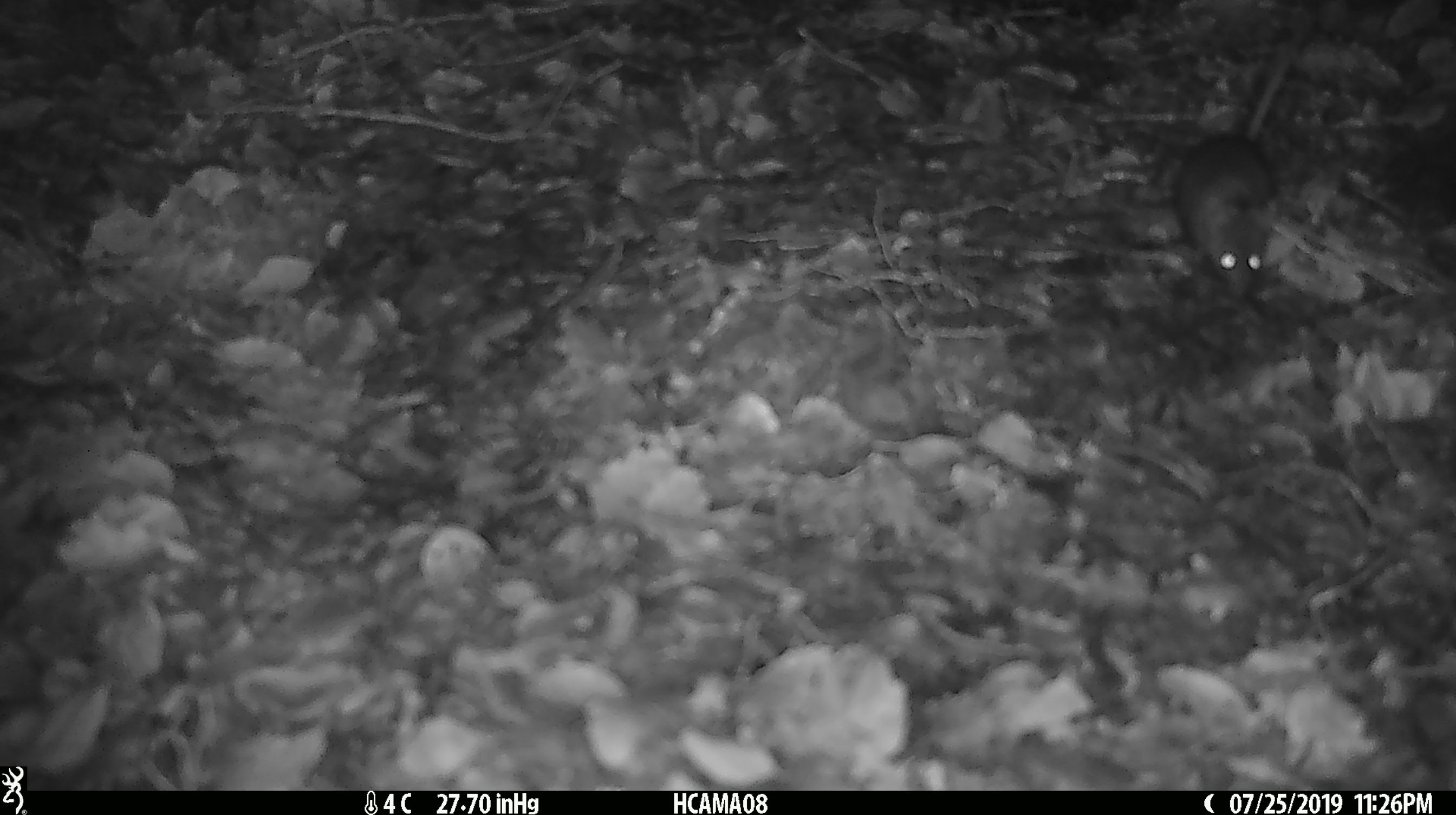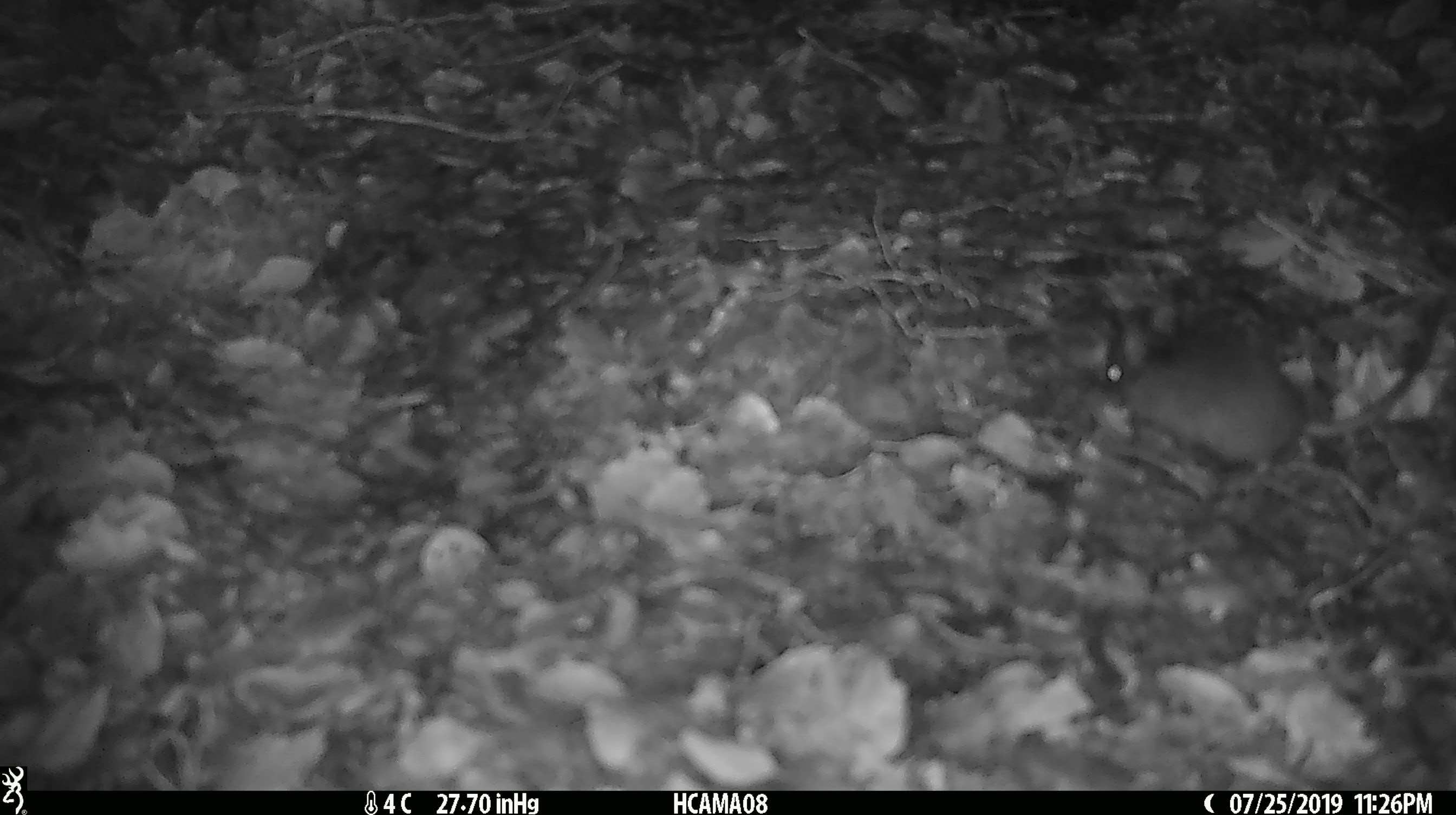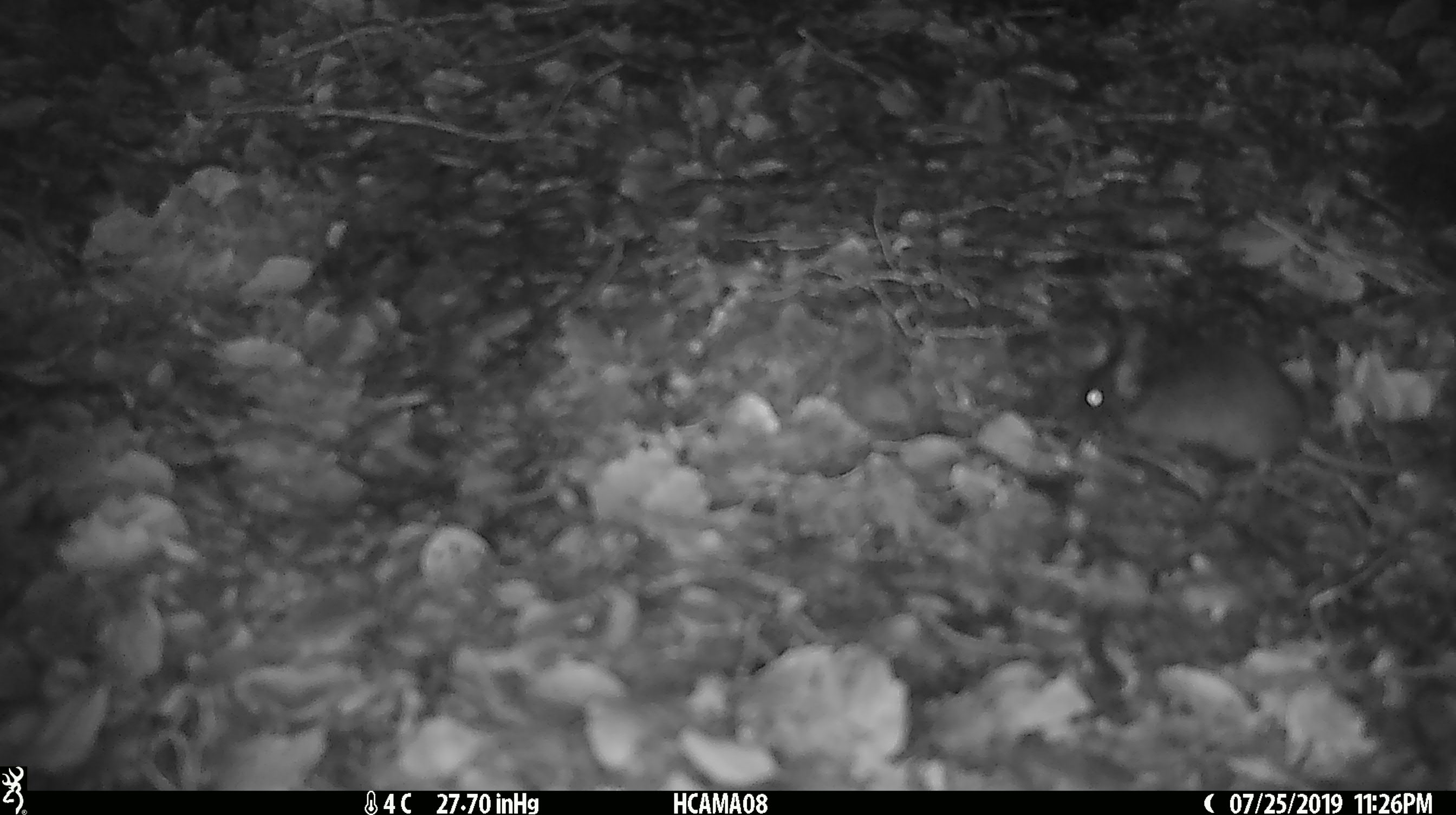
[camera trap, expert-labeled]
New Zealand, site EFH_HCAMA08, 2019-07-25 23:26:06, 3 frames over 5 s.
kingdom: Animalia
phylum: Chordata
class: Mammalia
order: Rodentia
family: Muridae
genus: Mus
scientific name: Mus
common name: mouse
Mouse (Mus).